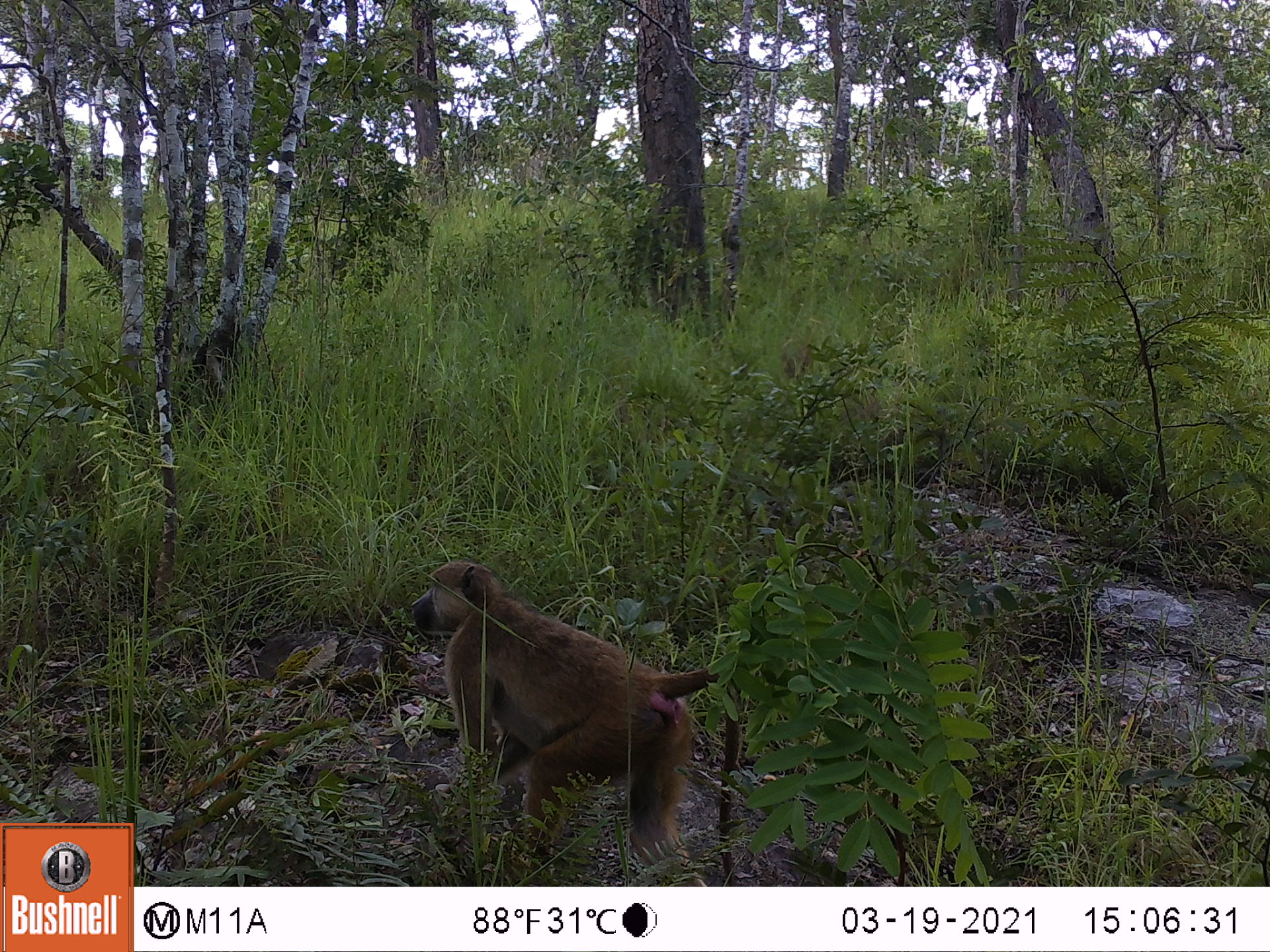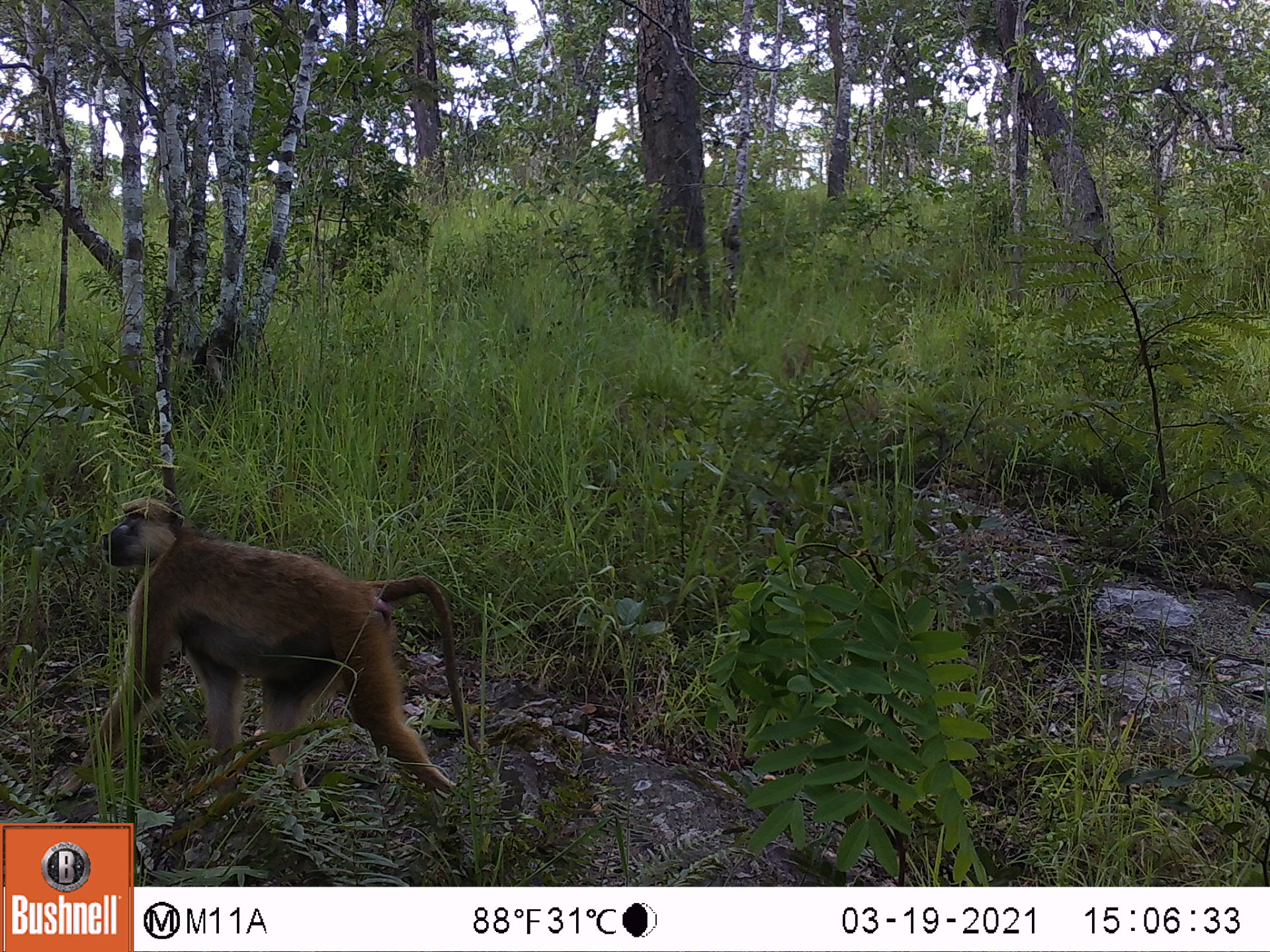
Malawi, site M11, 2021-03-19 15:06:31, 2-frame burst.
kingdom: Animalia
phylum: Chordata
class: Mammalia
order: Primates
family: Cercopithecidae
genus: Papio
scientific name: Papio cynocephalus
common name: yellow baboon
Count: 1.